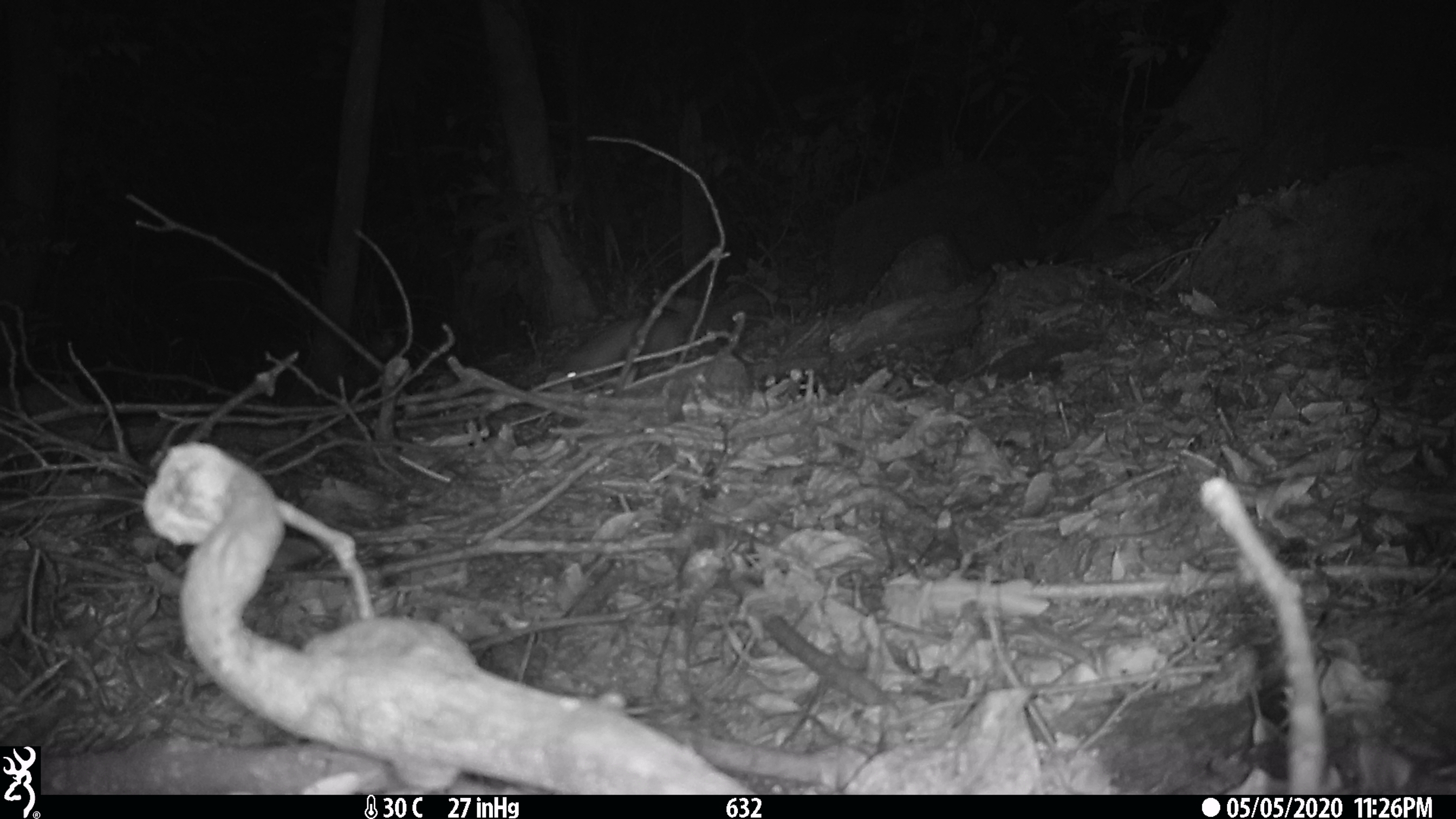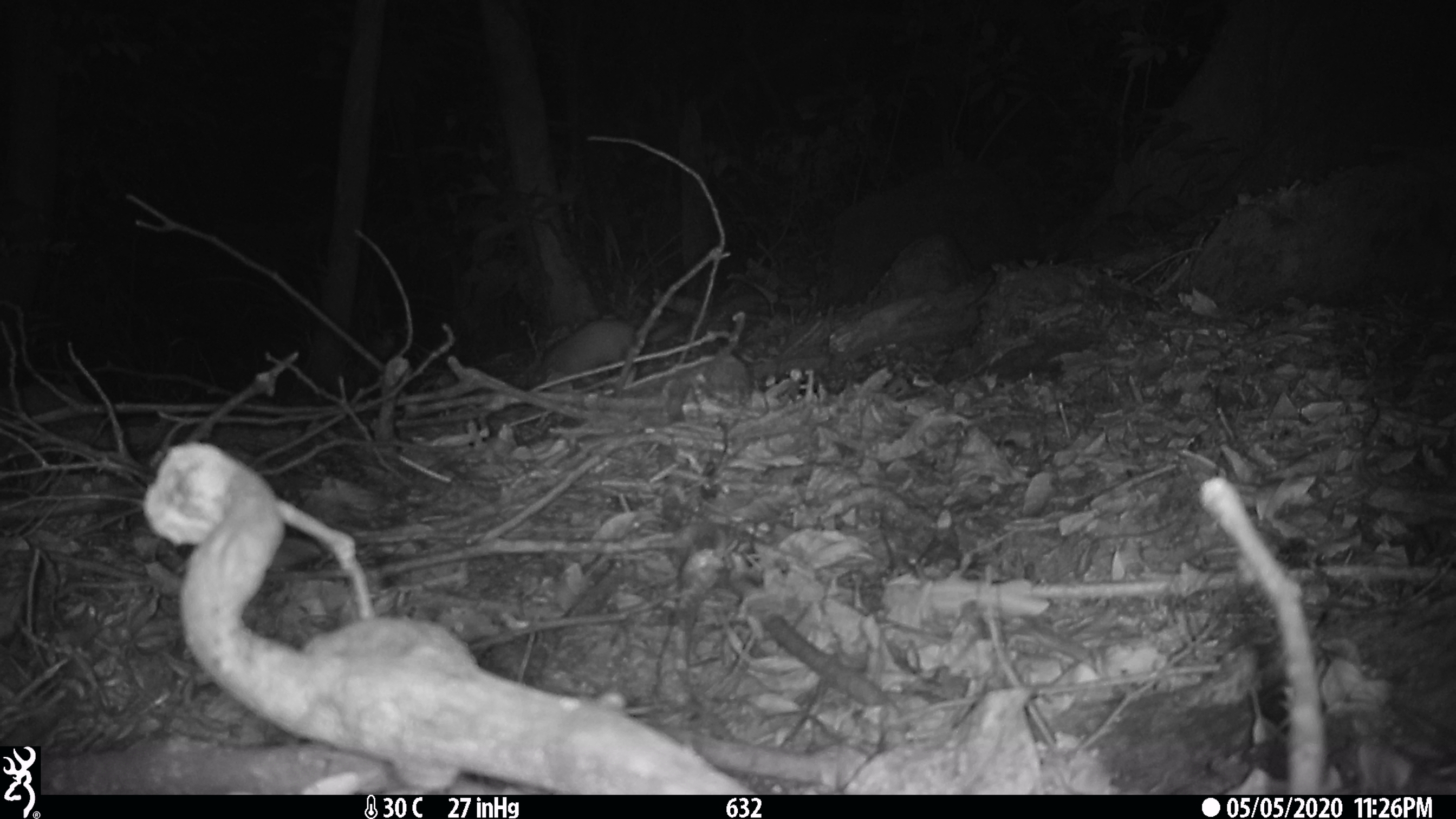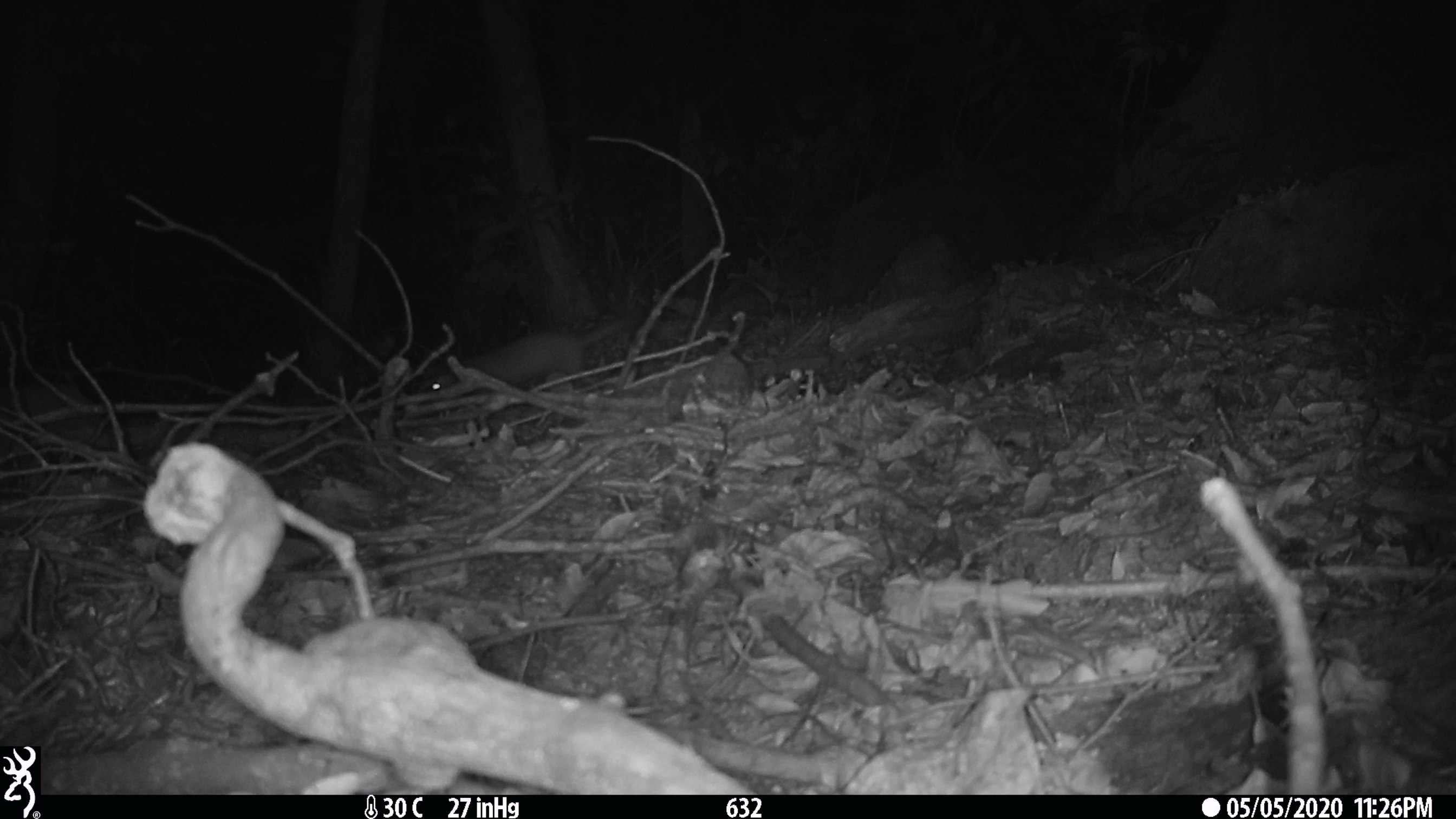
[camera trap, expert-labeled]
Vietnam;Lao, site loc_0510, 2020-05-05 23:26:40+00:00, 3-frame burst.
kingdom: Animalia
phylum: Chordata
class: Mammalia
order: Carnivora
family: Mustelidae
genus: Melogale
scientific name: Melogale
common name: ferret badger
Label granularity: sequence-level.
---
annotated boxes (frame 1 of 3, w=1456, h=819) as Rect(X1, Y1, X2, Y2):
ferret badger: Rect(560, 310, 731, 389)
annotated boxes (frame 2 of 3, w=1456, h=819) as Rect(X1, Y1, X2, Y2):
ferret badger: Rect(521, 321, 637, 391)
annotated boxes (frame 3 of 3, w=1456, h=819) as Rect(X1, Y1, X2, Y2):
ferret badger: Rect(425, 314, 639, 390)